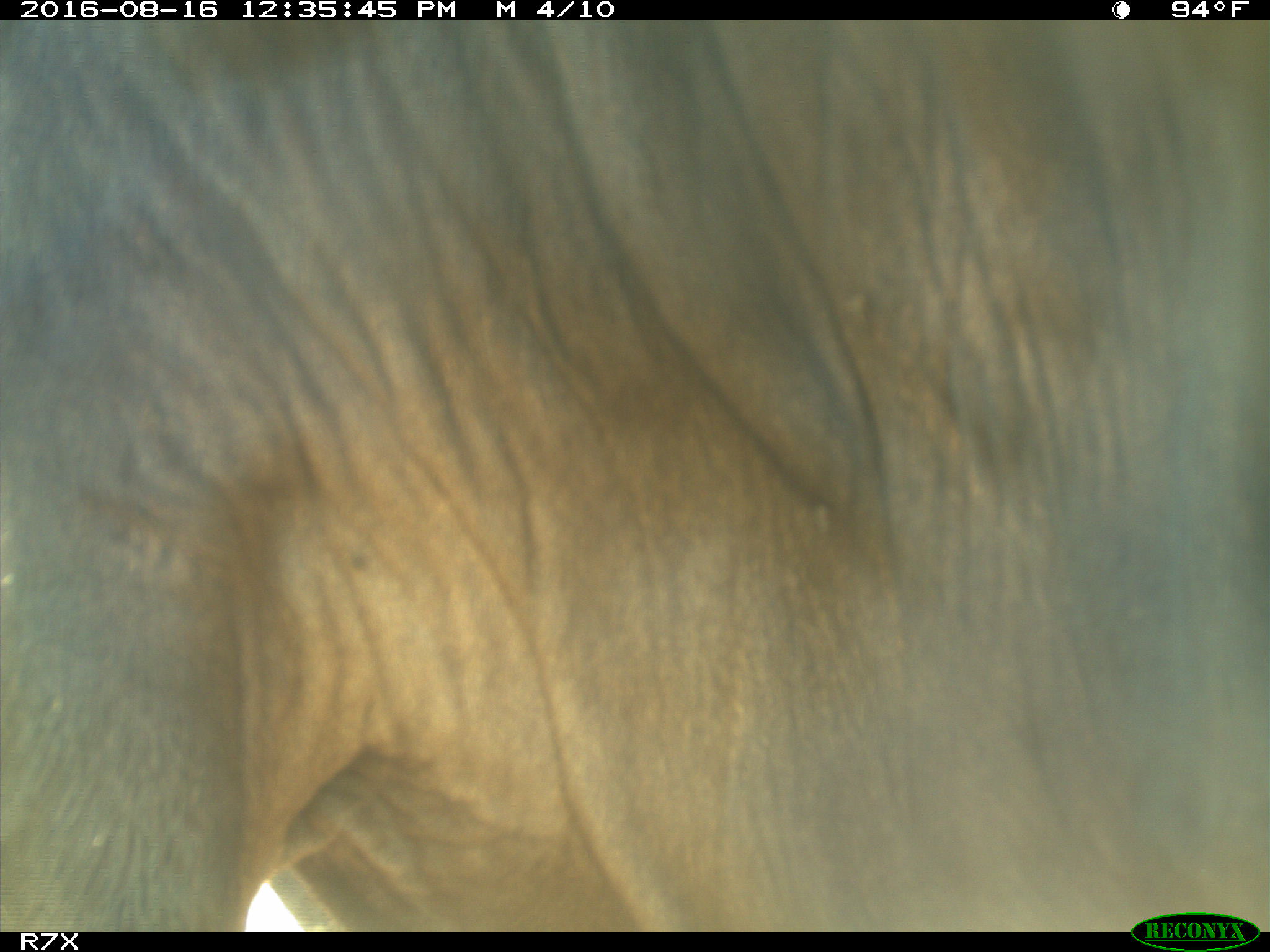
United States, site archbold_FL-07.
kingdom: Animalia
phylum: Chordata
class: Mammalia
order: Artiodactyla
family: Bovidae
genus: Bos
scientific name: Bos taurus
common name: domestic cow